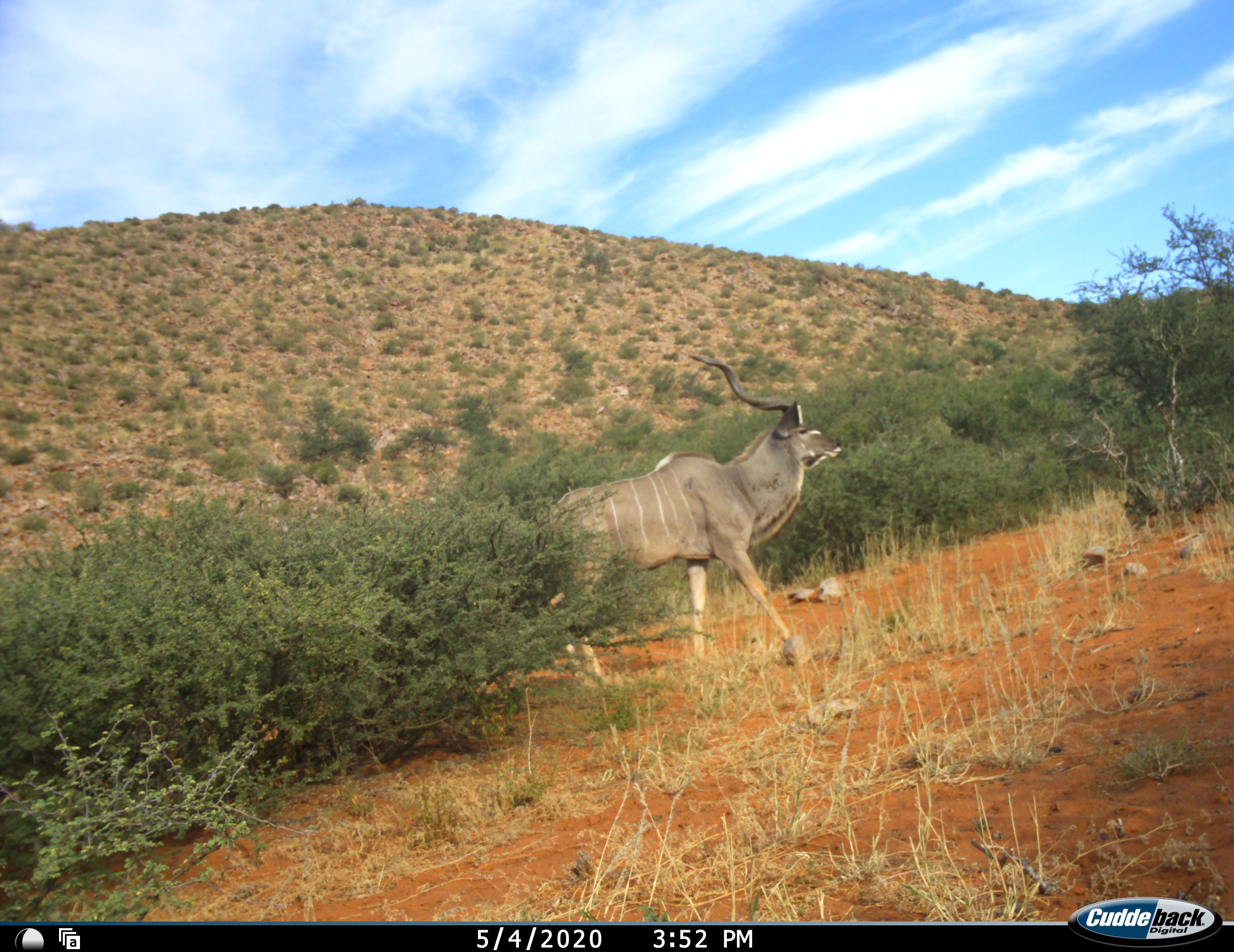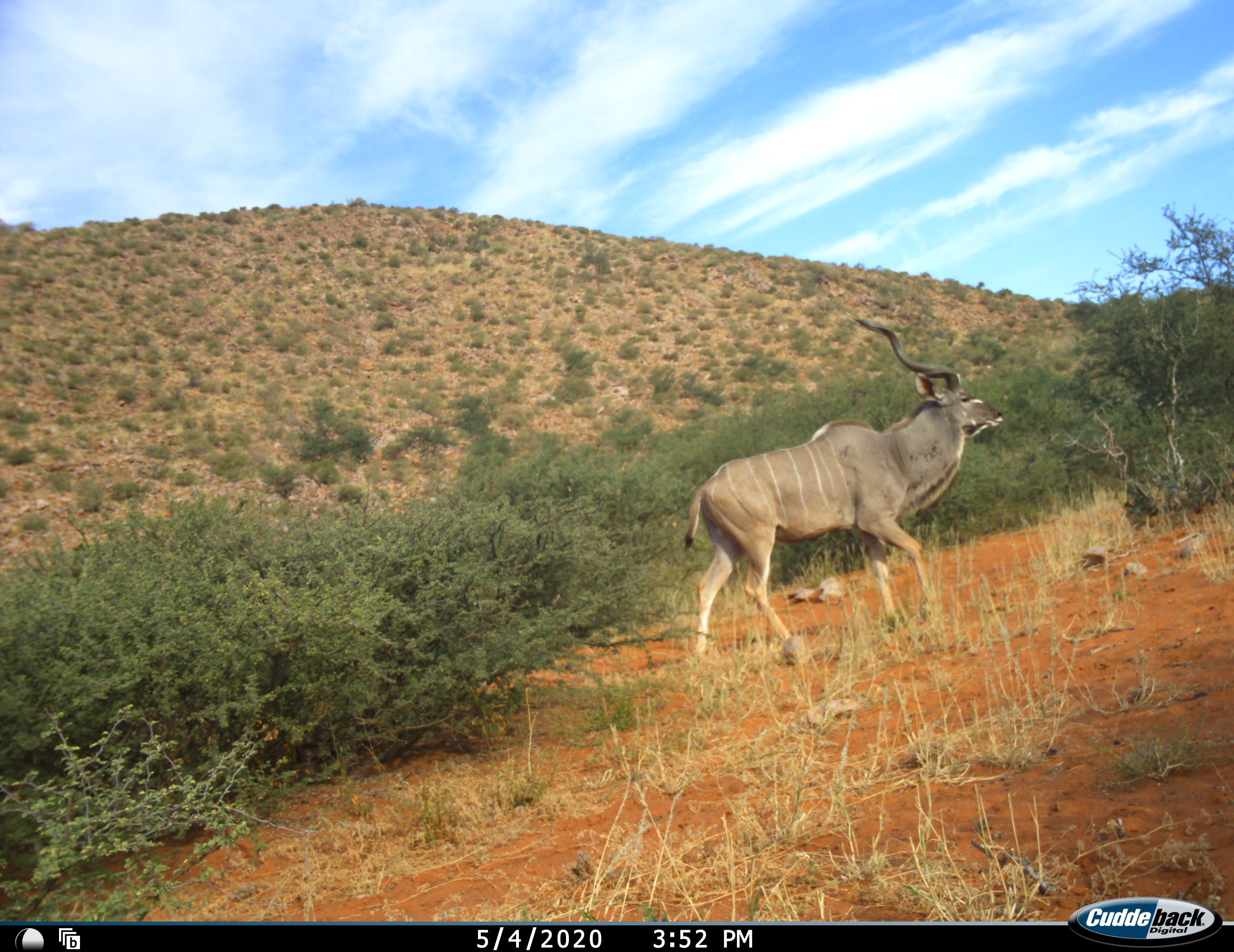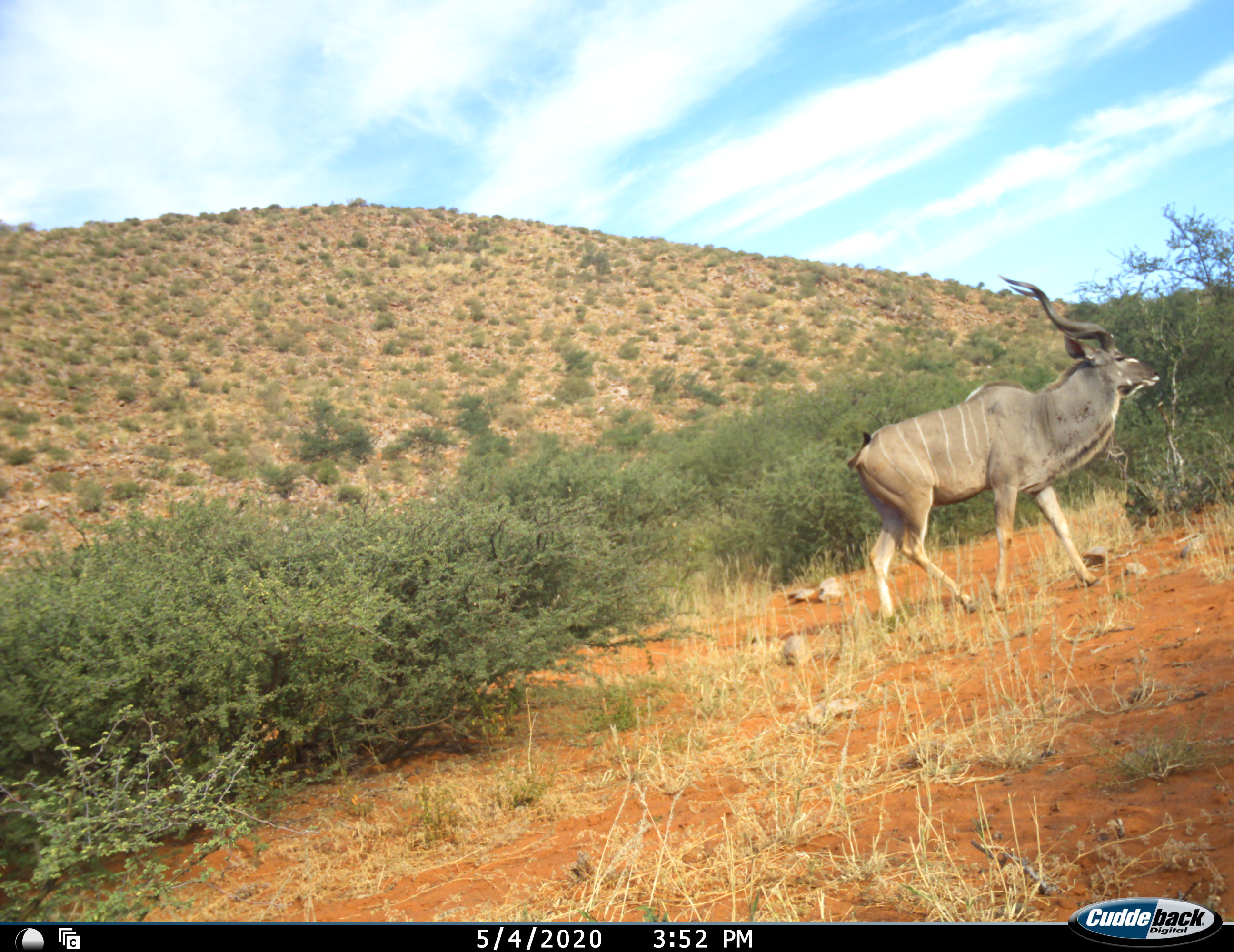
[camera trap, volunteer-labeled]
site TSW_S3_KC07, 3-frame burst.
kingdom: Animalia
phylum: Chordata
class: Mammalia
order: Artiodactyla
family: Bovidae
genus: Tragelaphus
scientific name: Tragelaphus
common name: kudu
Kudu (Tragelaphus), count 1. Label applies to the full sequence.